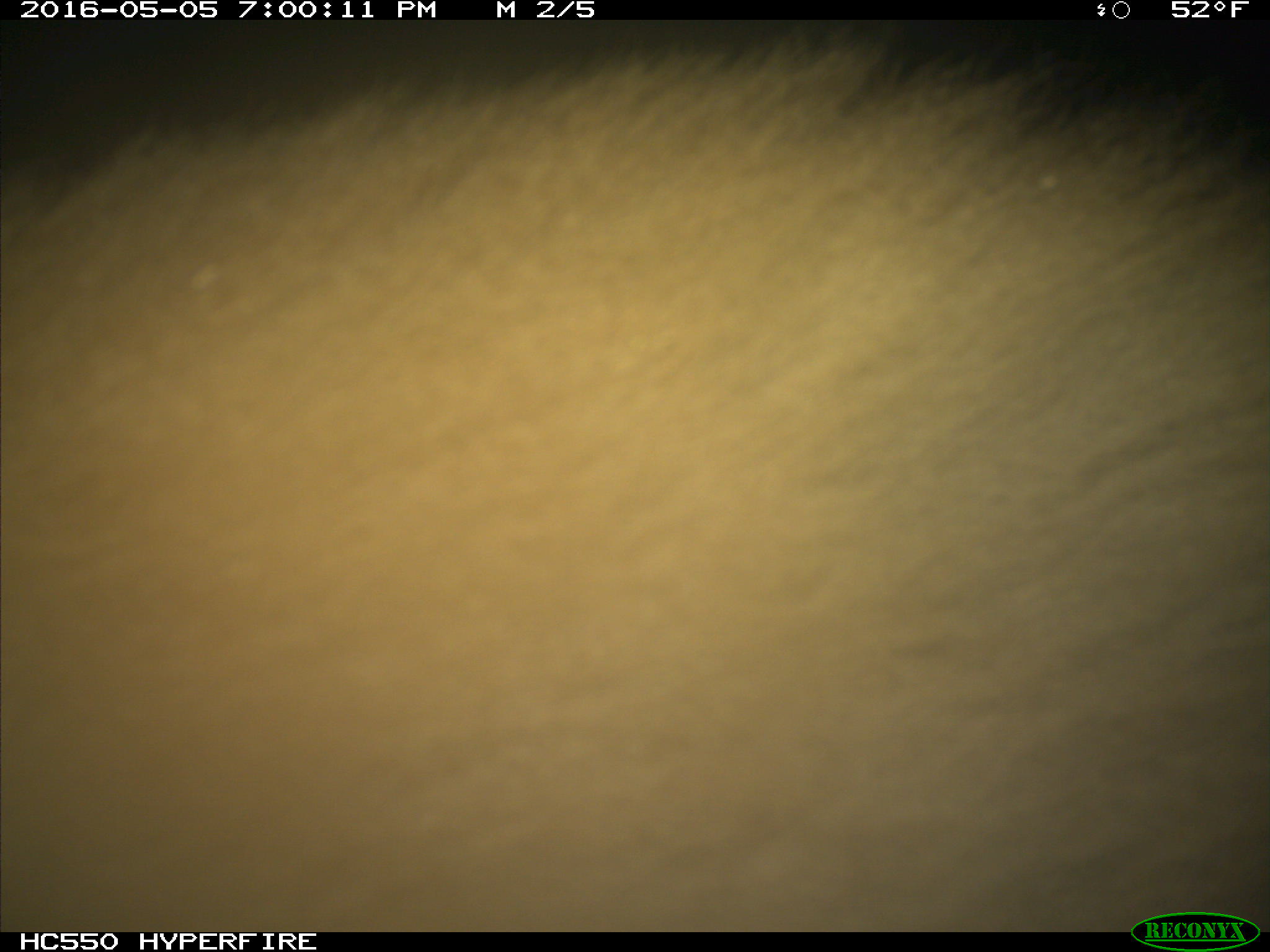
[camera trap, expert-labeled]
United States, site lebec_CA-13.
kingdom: Animalia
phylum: Chordata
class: Mammalia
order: Carnivora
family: Ursidae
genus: Ursus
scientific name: Ursus americanus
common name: american black bear